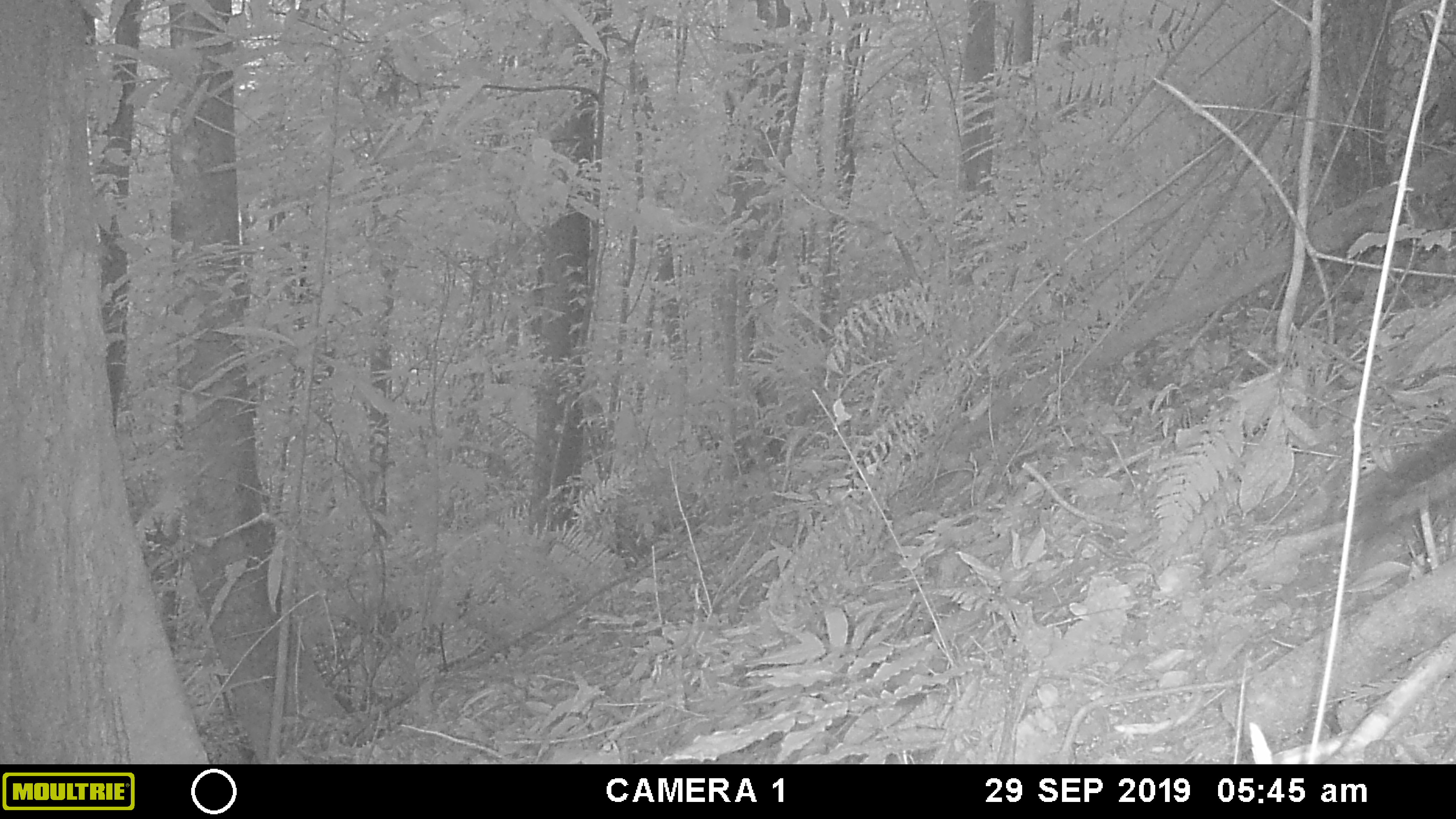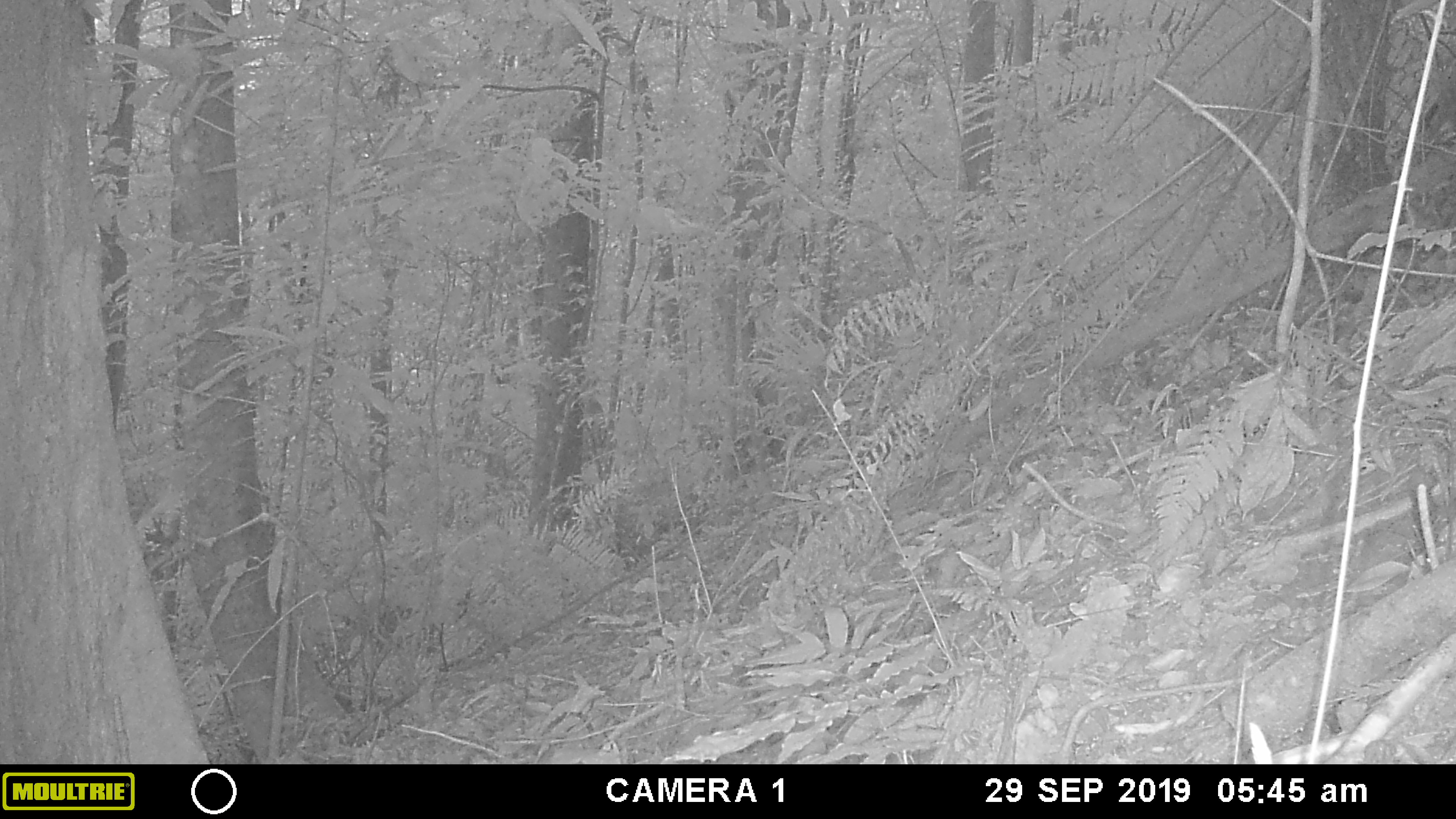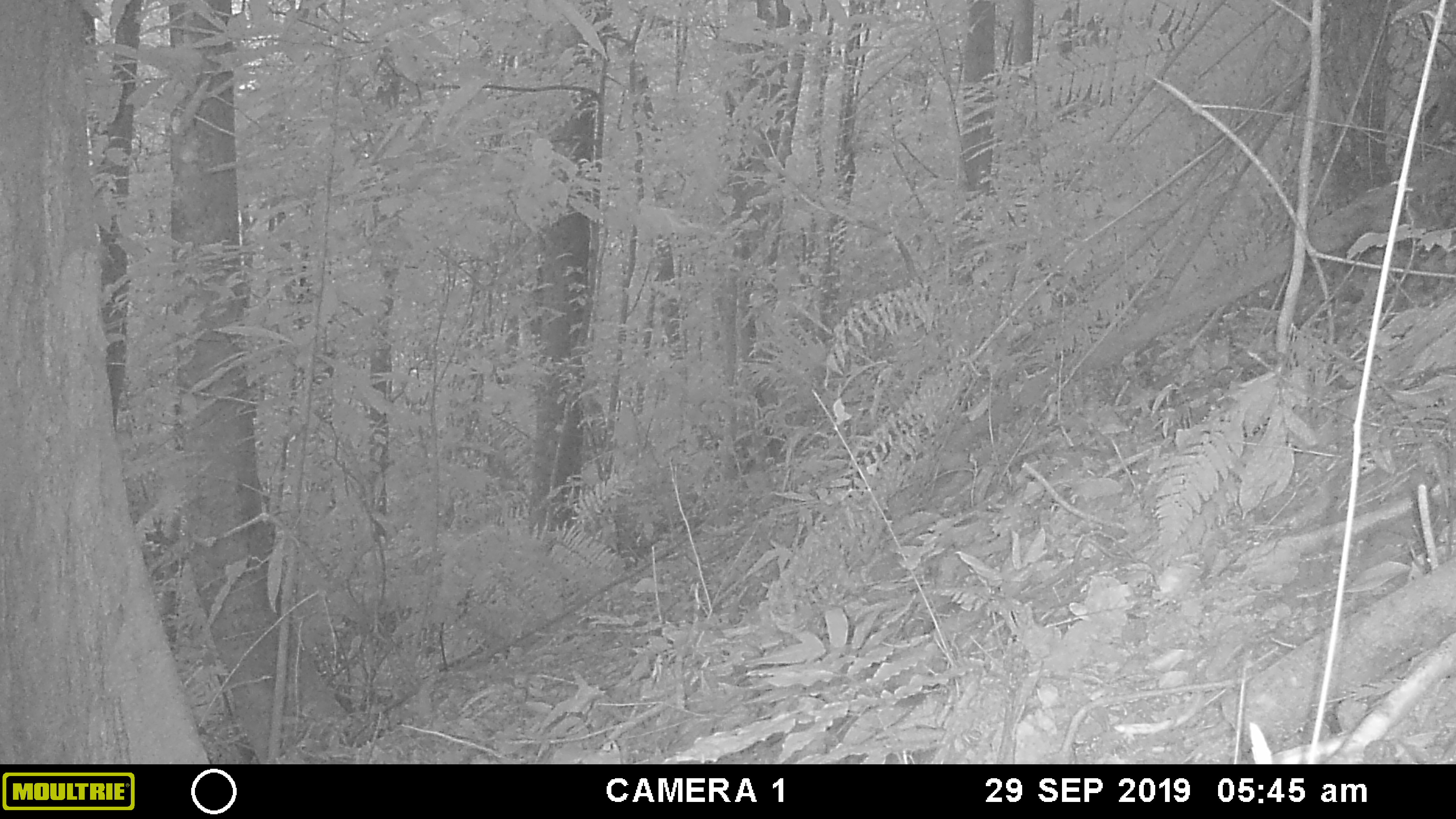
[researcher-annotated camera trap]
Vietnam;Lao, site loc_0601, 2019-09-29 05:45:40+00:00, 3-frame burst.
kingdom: Animalia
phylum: Chordata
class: Mammalia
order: Rodentia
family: Sciuridae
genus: Dremomys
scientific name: Dremomys rufigenis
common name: red-cheeked squirrel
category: red cheeked squirrel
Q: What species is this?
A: Red cheeked squirrel (red-cheeked squirrel) (Dremomys rufigenis).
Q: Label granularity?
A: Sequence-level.